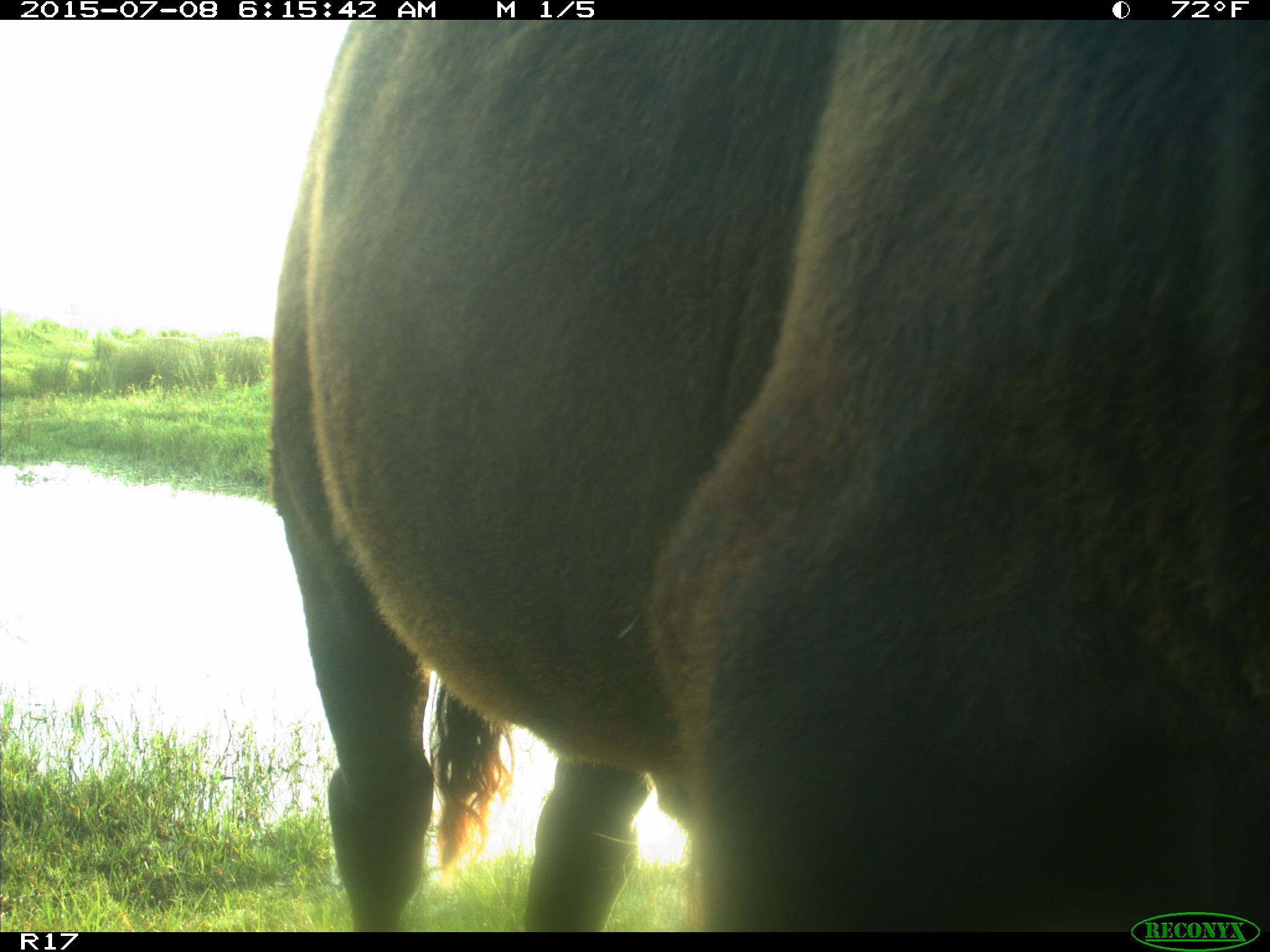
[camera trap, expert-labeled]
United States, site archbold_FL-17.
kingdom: Animalia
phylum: Chordata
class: Mammalia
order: Artiodactyla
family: Bovidae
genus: Bos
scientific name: Bos taurus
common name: domestic cow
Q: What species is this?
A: Bos taurus (domestic cow).